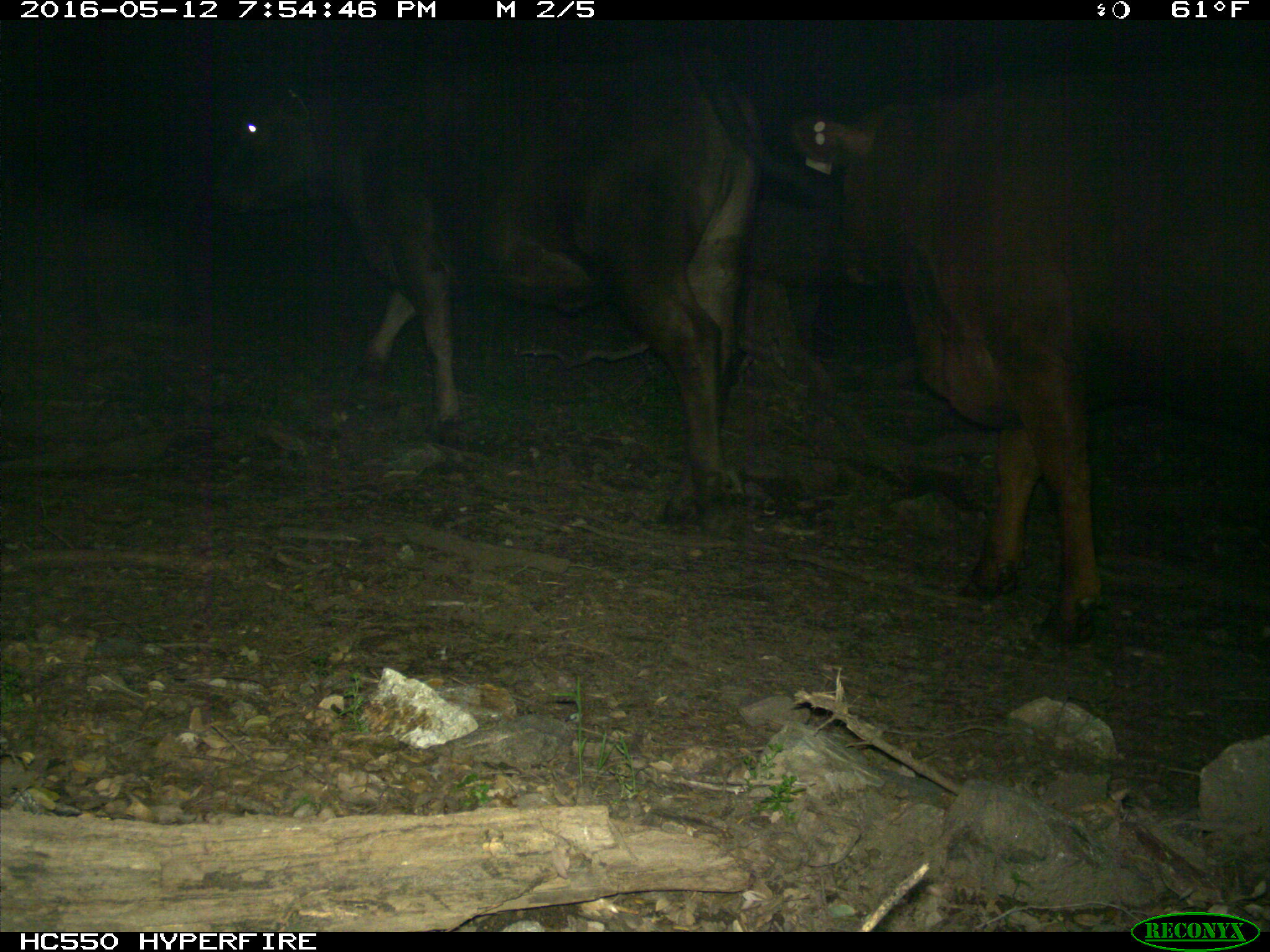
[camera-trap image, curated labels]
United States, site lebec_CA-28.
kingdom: Animalia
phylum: Chordata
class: Mammalia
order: Artiodactyla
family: Bovidae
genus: Bos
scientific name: Bos taurus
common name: domestic cow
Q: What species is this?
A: Bos taurus (domestic cow).